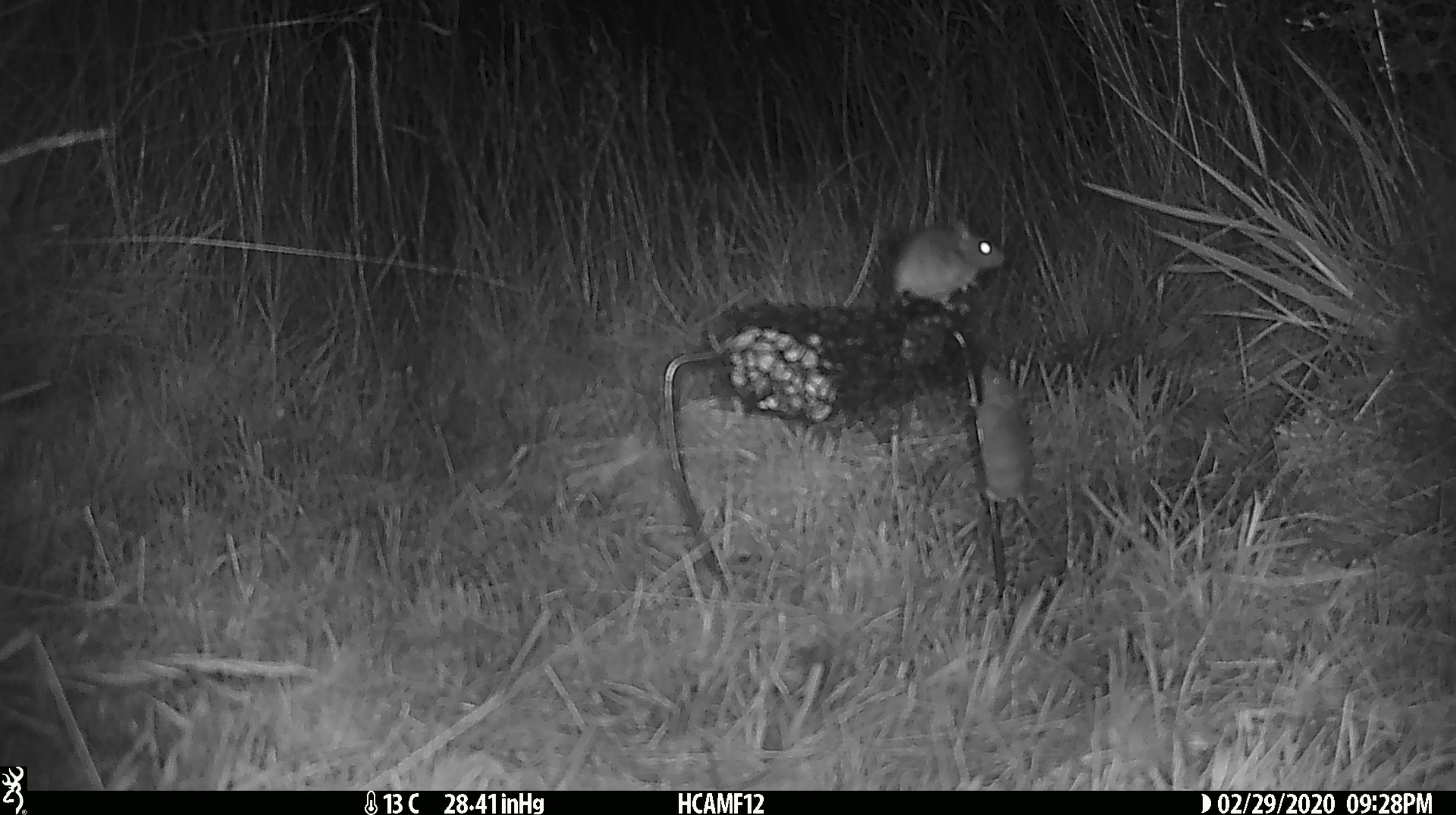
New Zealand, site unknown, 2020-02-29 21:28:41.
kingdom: Animalia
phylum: Chordata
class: Mammalia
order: Rodentia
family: Muridae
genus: Mus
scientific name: Mus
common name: mouse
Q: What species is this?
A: Mouse (Mus).